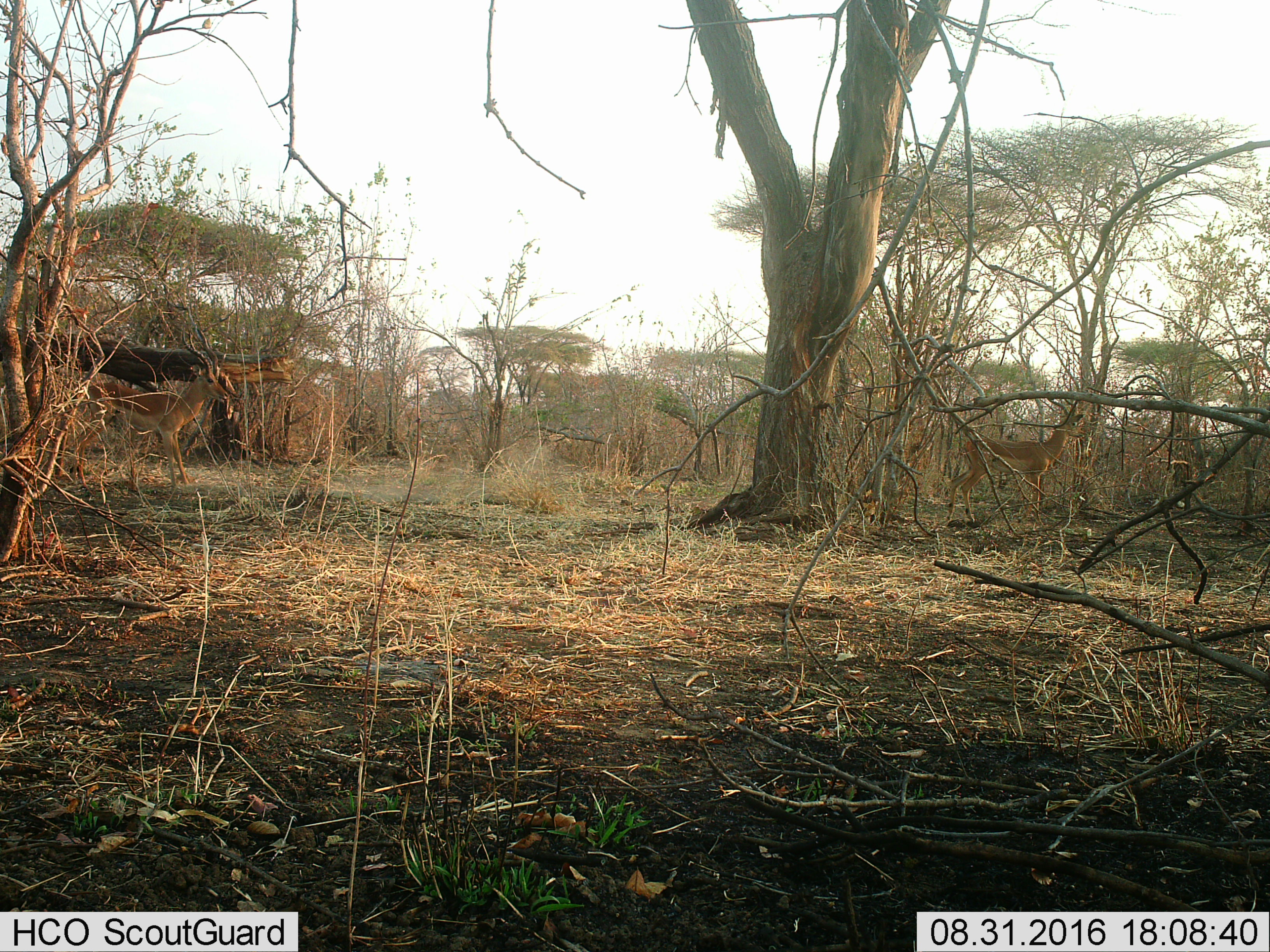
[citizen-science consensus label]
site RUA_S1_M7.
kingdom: Animalia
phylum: Chordata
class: Mammalia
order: Artiodactyla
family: Bovidae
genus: Aepyceros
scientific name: Aepyceros melampus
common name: impala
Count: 2.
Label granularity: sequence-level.